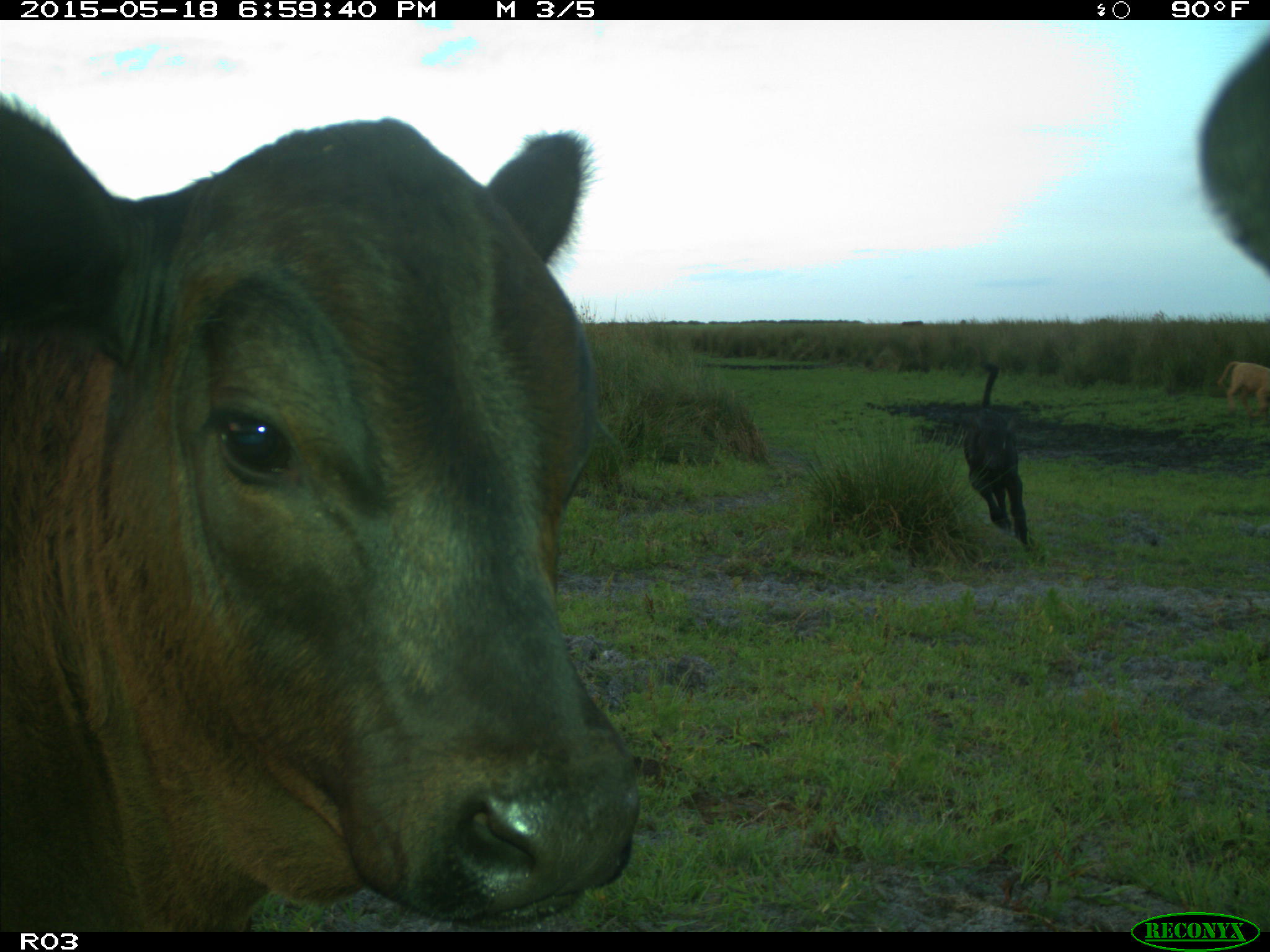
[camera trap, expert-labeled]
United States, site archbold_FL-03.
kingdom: Animalia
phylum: Chordata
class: Mammalia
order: Artiodactyla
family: Bovidae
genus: Bos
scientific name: Bos taurus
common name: domestic cow